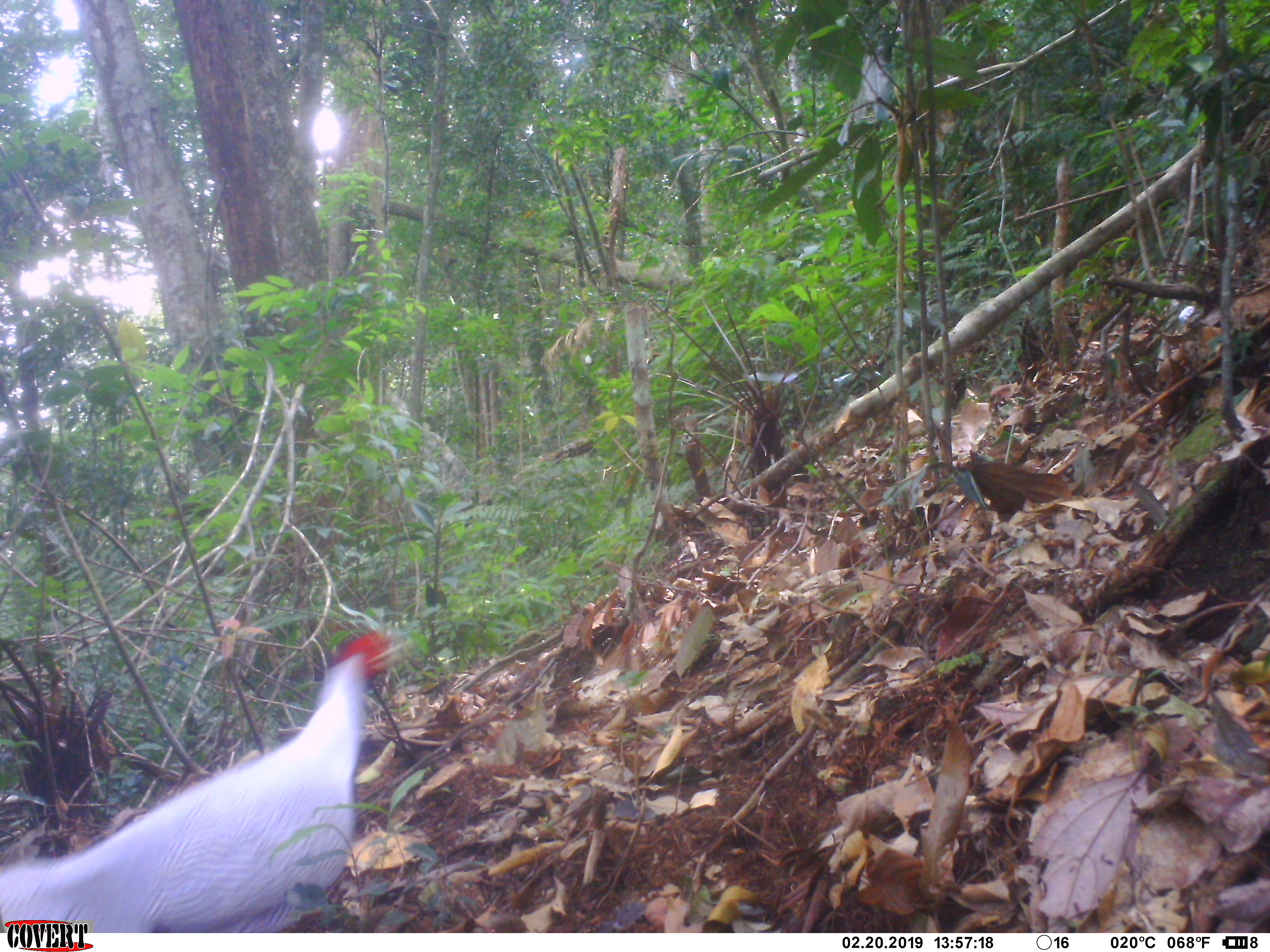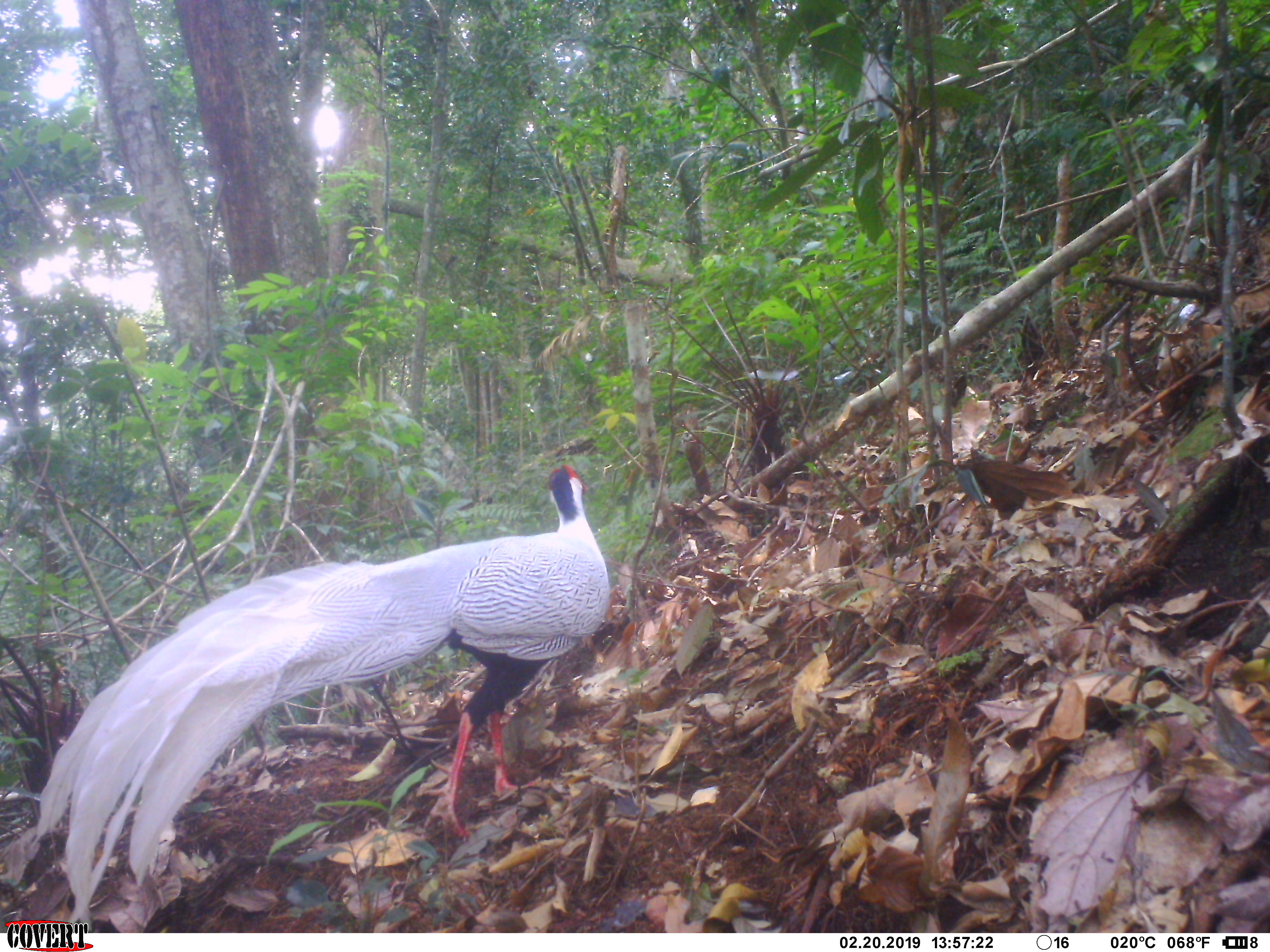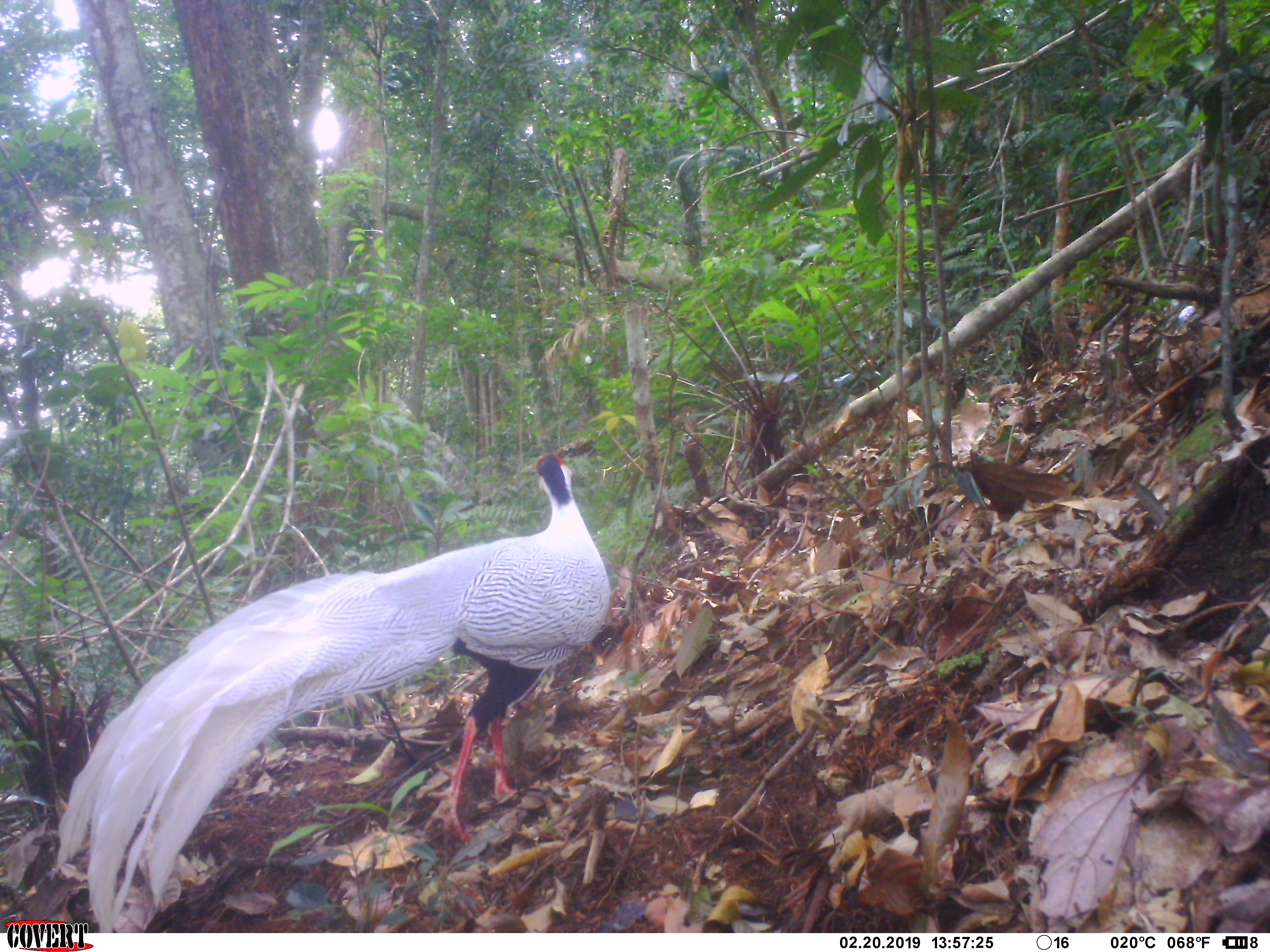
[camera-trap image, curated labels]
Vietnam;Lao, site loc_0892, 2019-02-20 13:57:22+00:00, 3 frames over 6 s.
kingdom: Animalia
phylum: Chordata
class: Aves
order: Galliformes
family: Phasianidae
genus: Lophura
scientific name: Lophura nycthemera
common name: silver pheasant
Silver pheasant (Lophura nycthemera). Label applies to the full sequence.